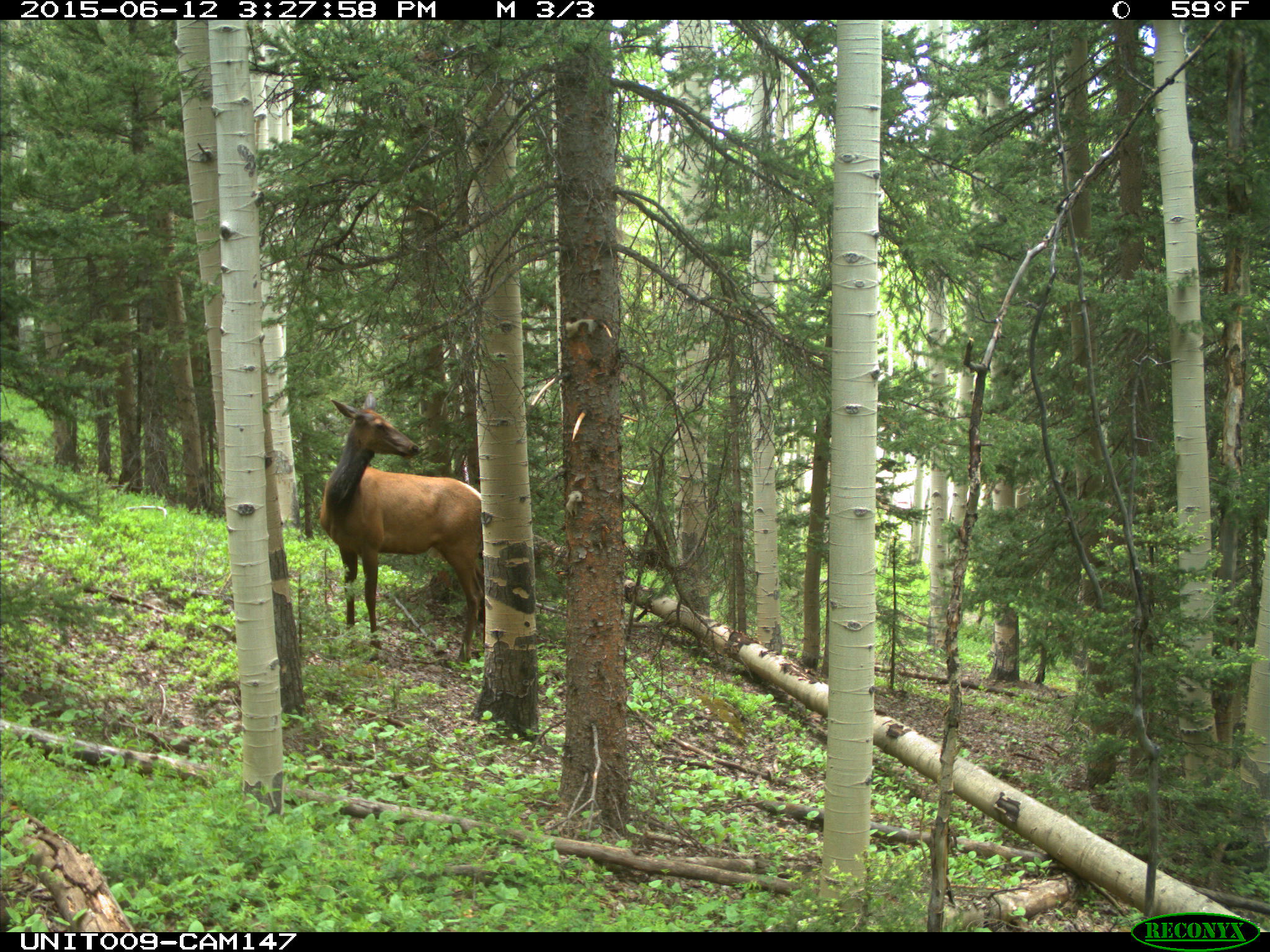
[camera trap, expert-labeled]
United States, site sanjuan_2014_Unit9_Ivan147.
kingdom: Animalia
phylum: Chordata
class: Mammalia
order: Artiodactyla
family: Cervidae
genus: Cervus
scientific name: Cervus elaphus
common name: red deer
Cervus elaphus (red deer).